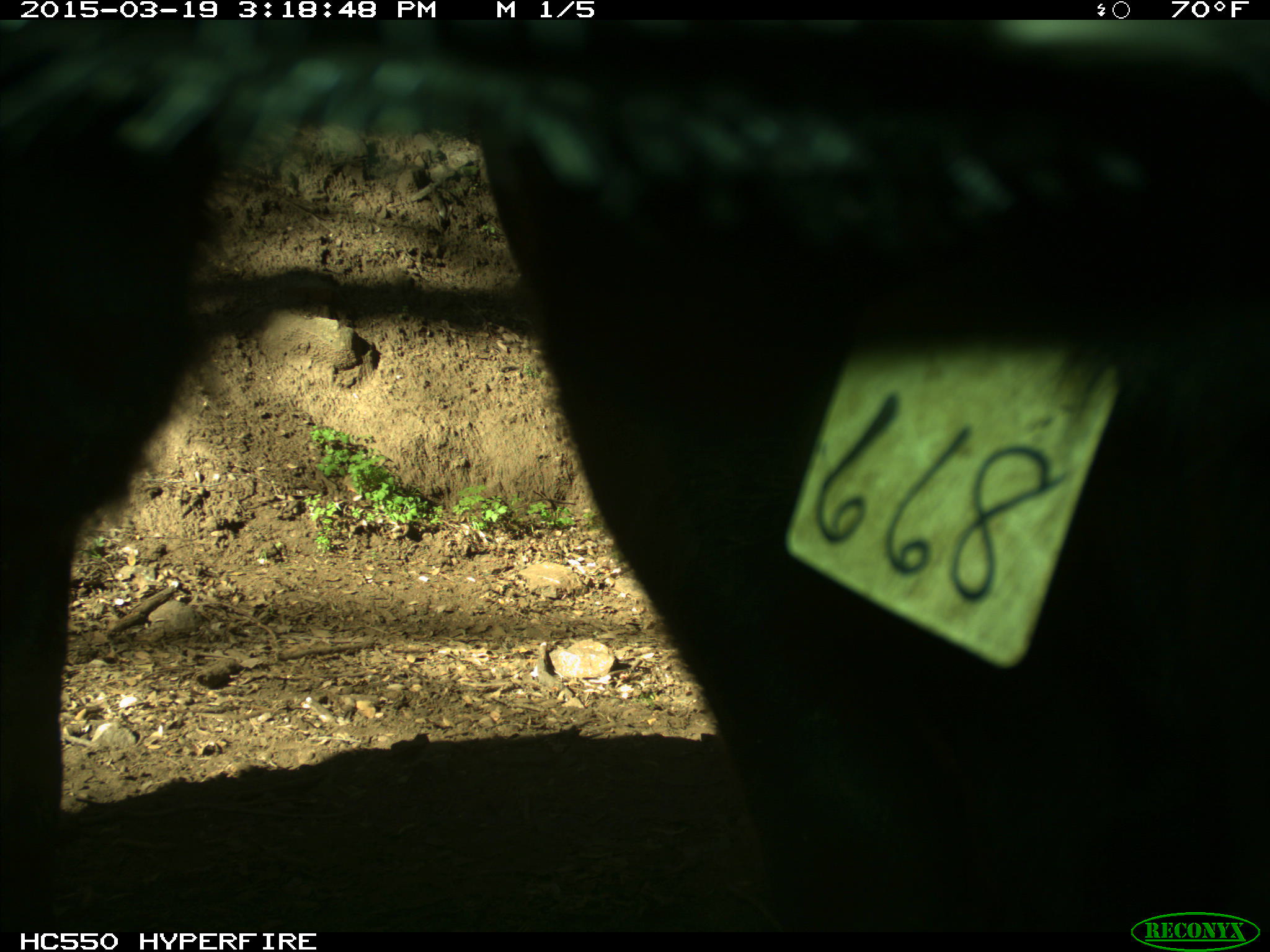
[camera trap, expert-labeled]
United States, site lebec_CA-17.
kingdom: Animalia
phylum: Chordata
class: Mammalia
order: Artiodactyla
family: Bovidae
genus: Bos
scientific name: Bos taurus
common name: domestic cow